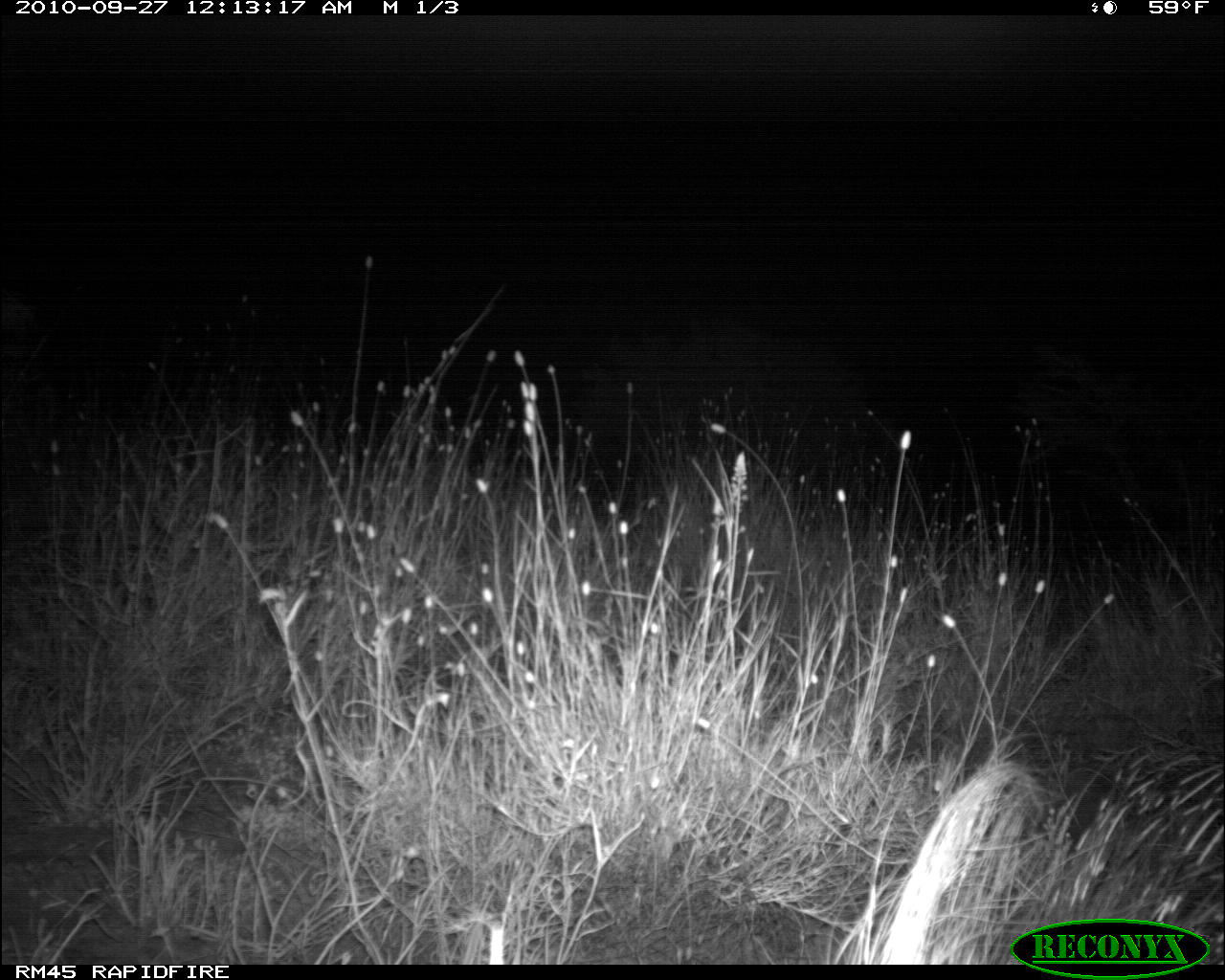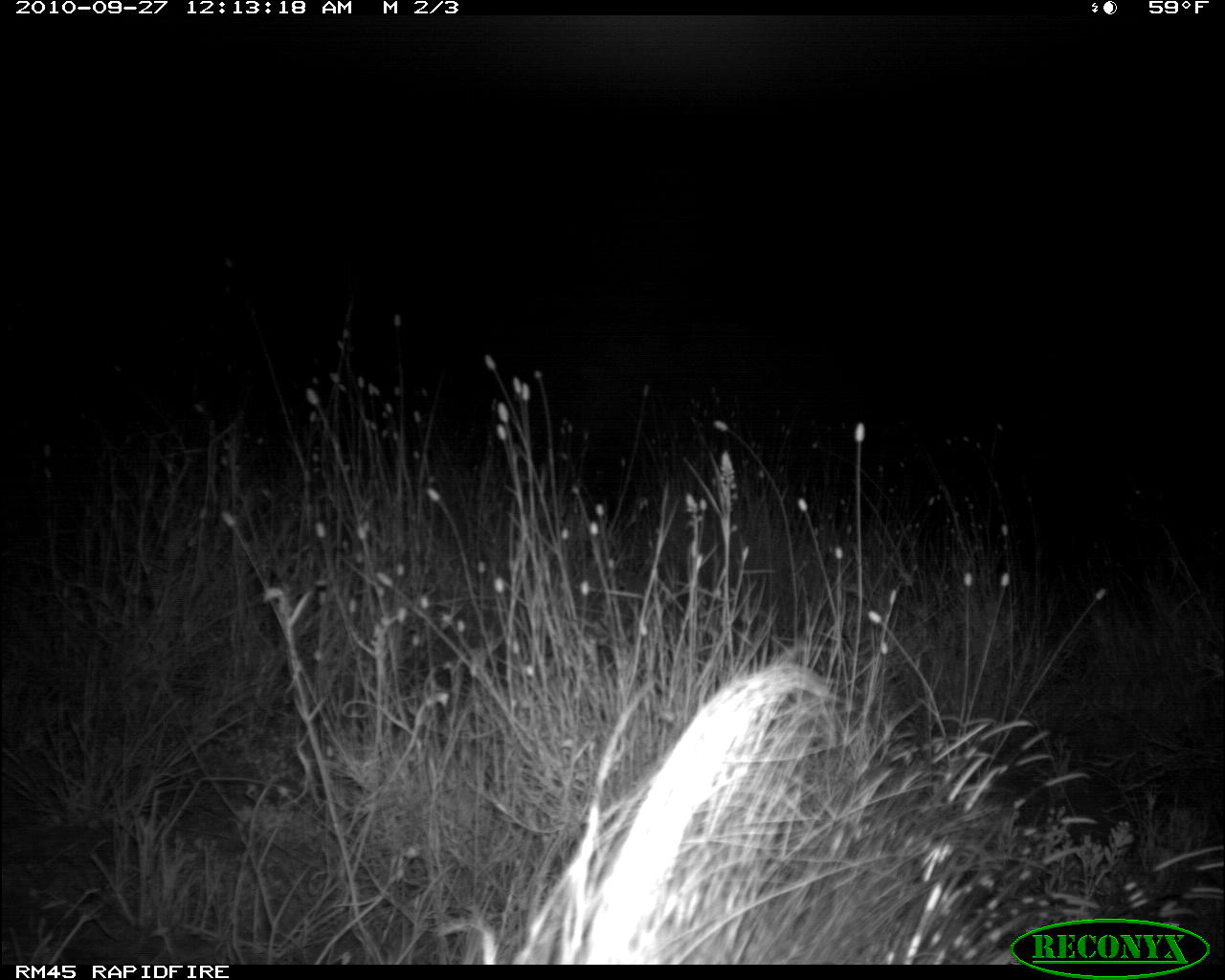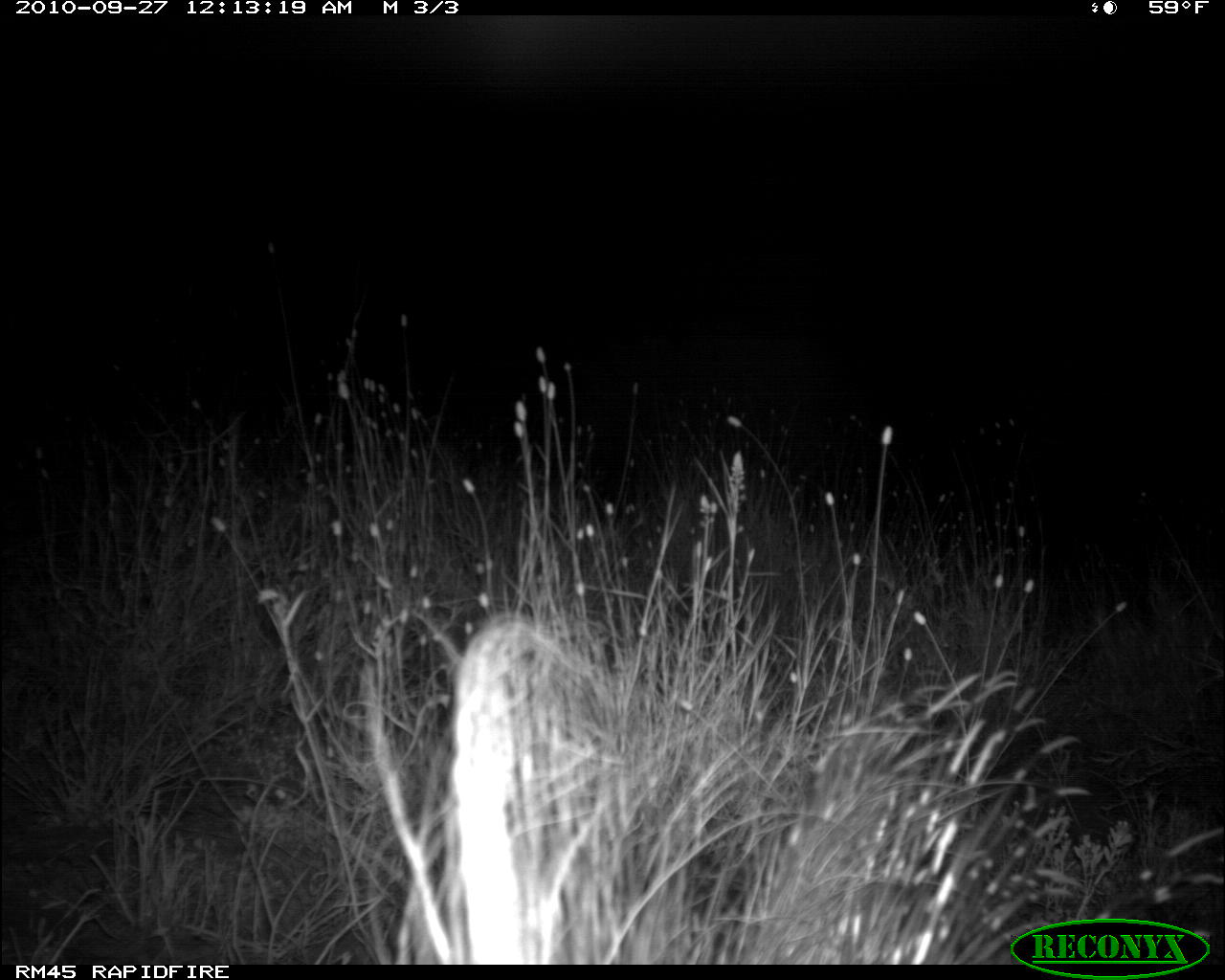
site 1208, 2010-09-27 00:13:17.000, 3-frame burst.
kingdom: Animalia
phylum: Chordata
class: Mammalia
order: Rodentia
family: Hystricidae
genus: Hystrix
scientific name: Hystrix cristata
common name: crested porcupine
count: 1